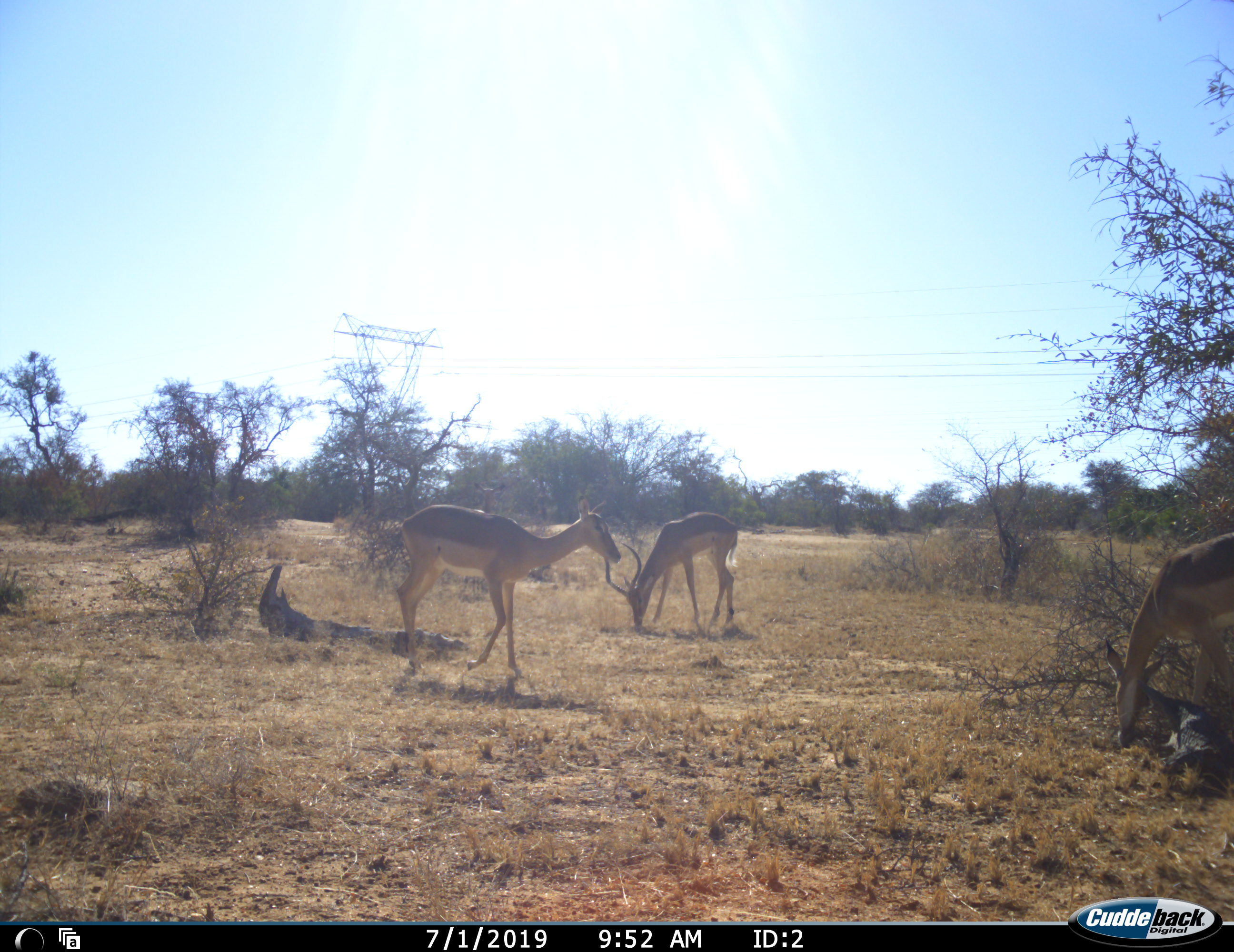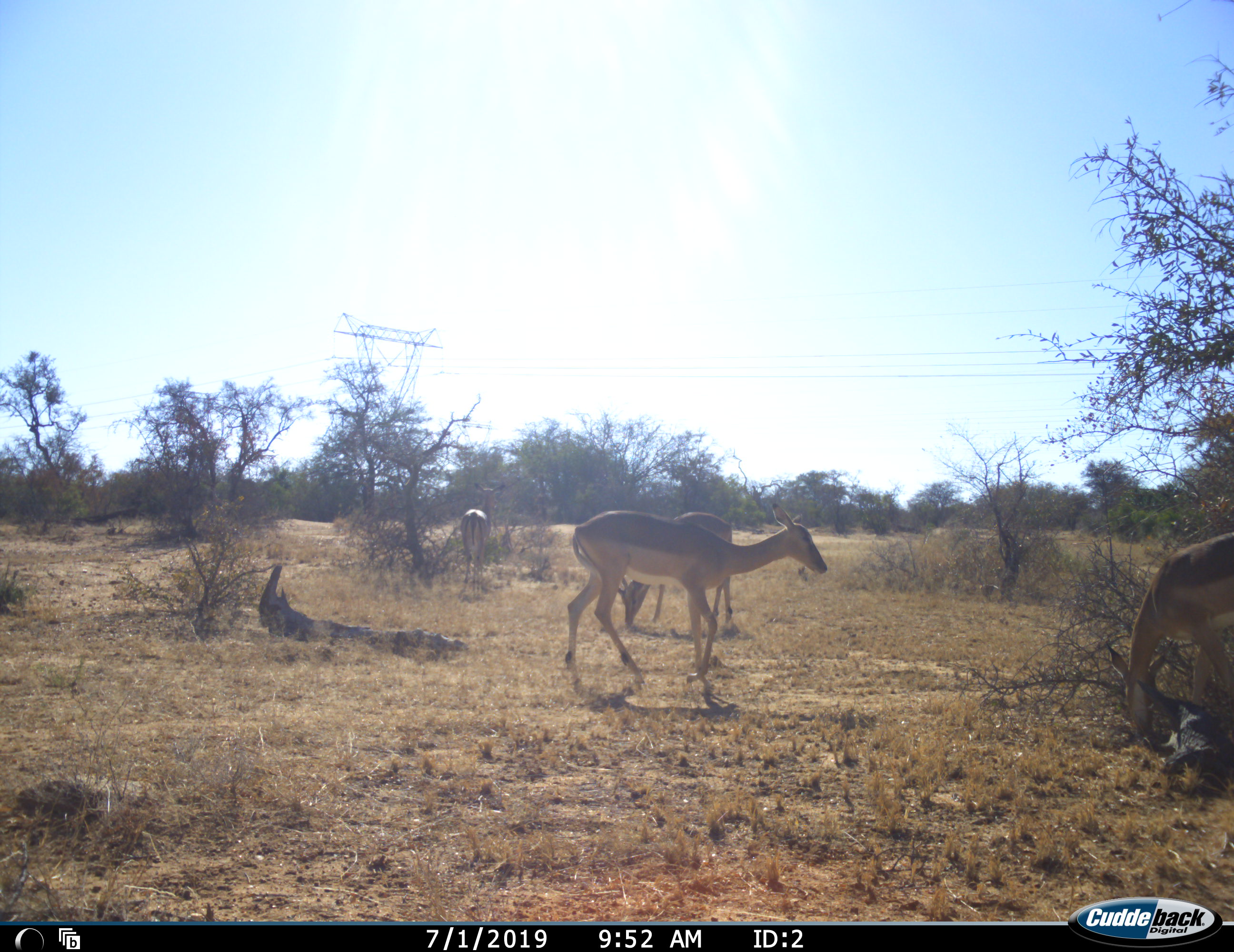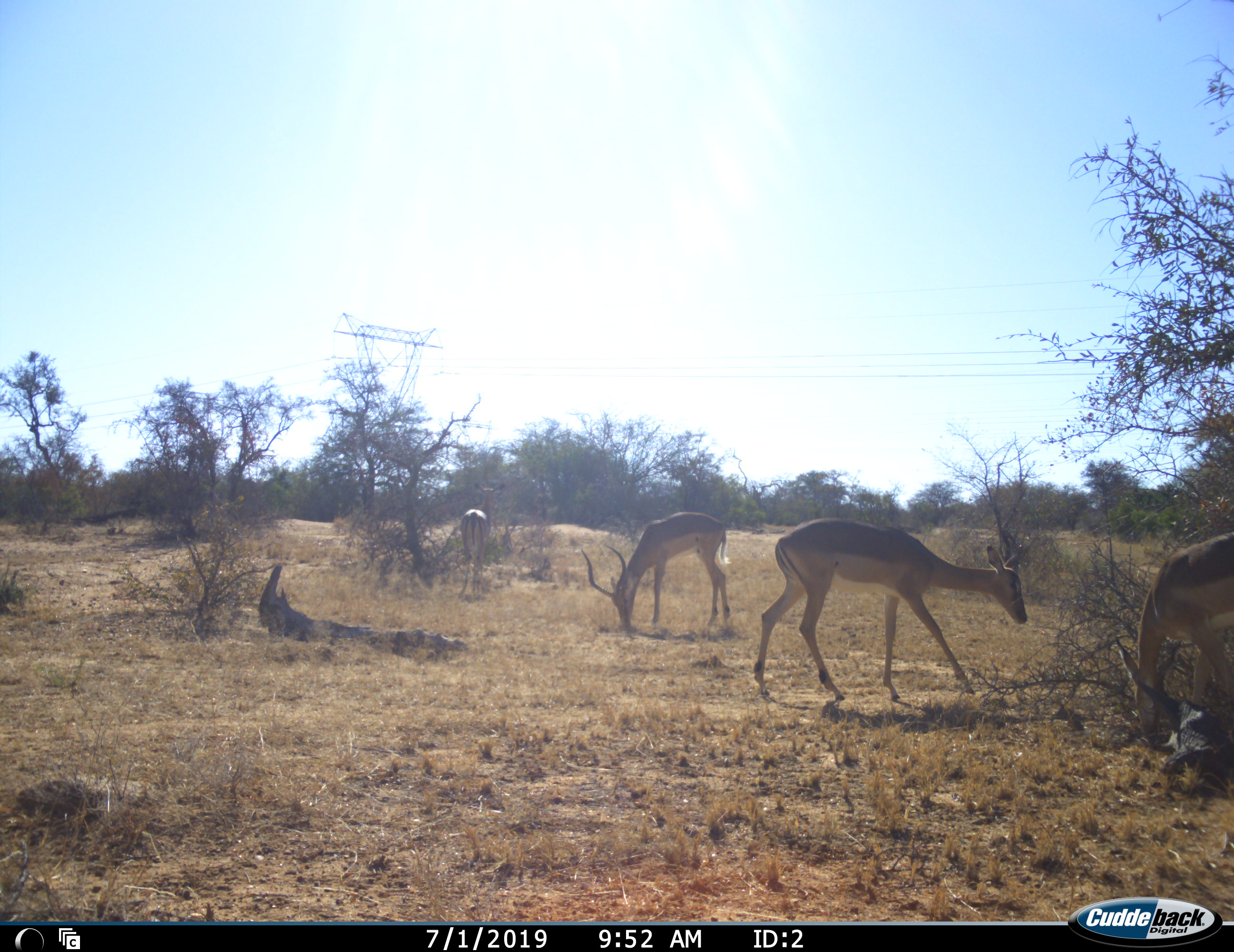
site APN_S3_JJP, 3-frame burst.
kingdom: Animalia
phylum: Chordata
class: Mammalia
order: Artiodactyla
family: Bovidae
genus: Aepyceros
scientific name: Aepyceros melampus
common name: impala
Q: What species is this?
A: Impala (Aepyceros melampus).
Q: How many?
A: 4.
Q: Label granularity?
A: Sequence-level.